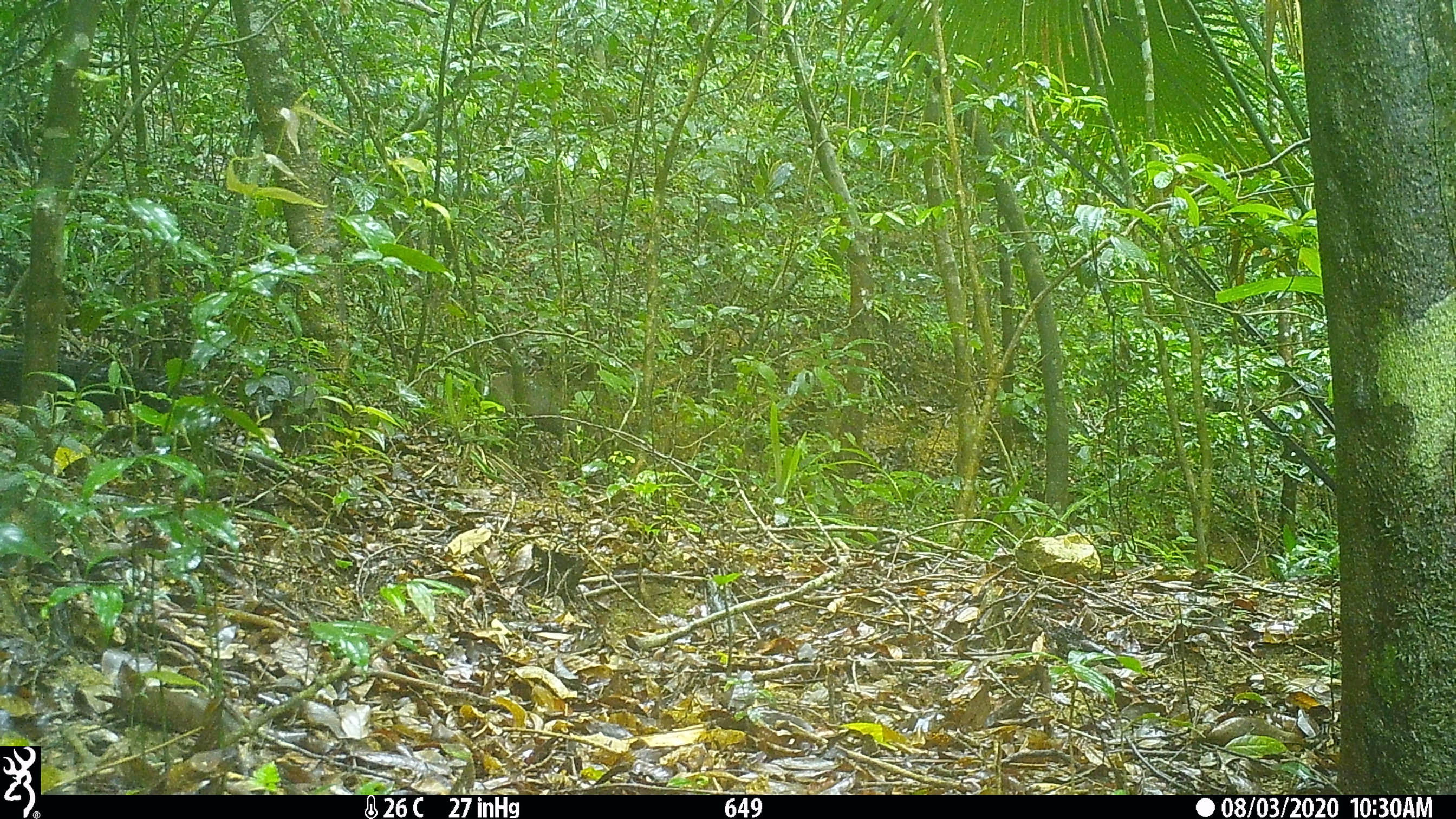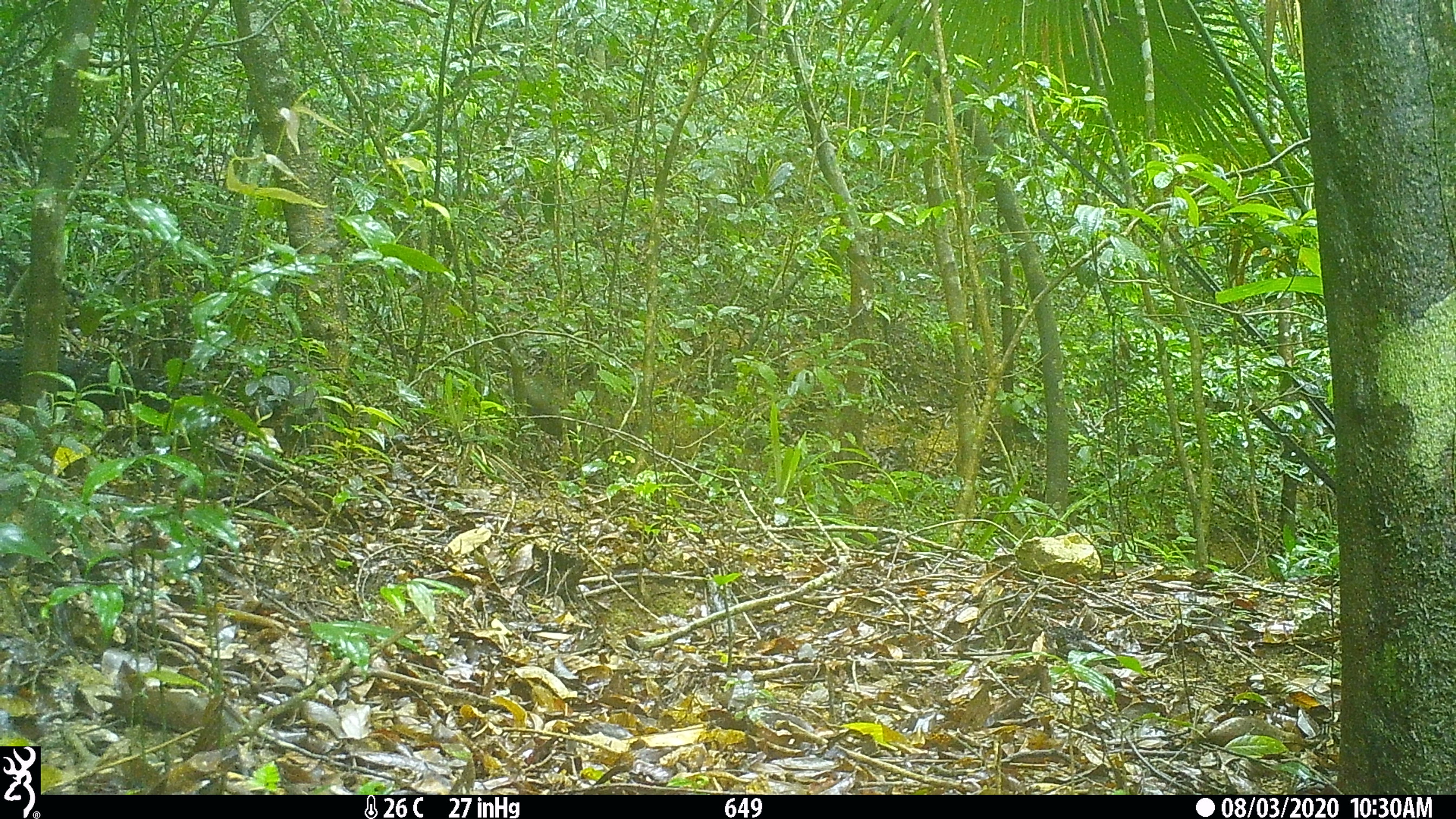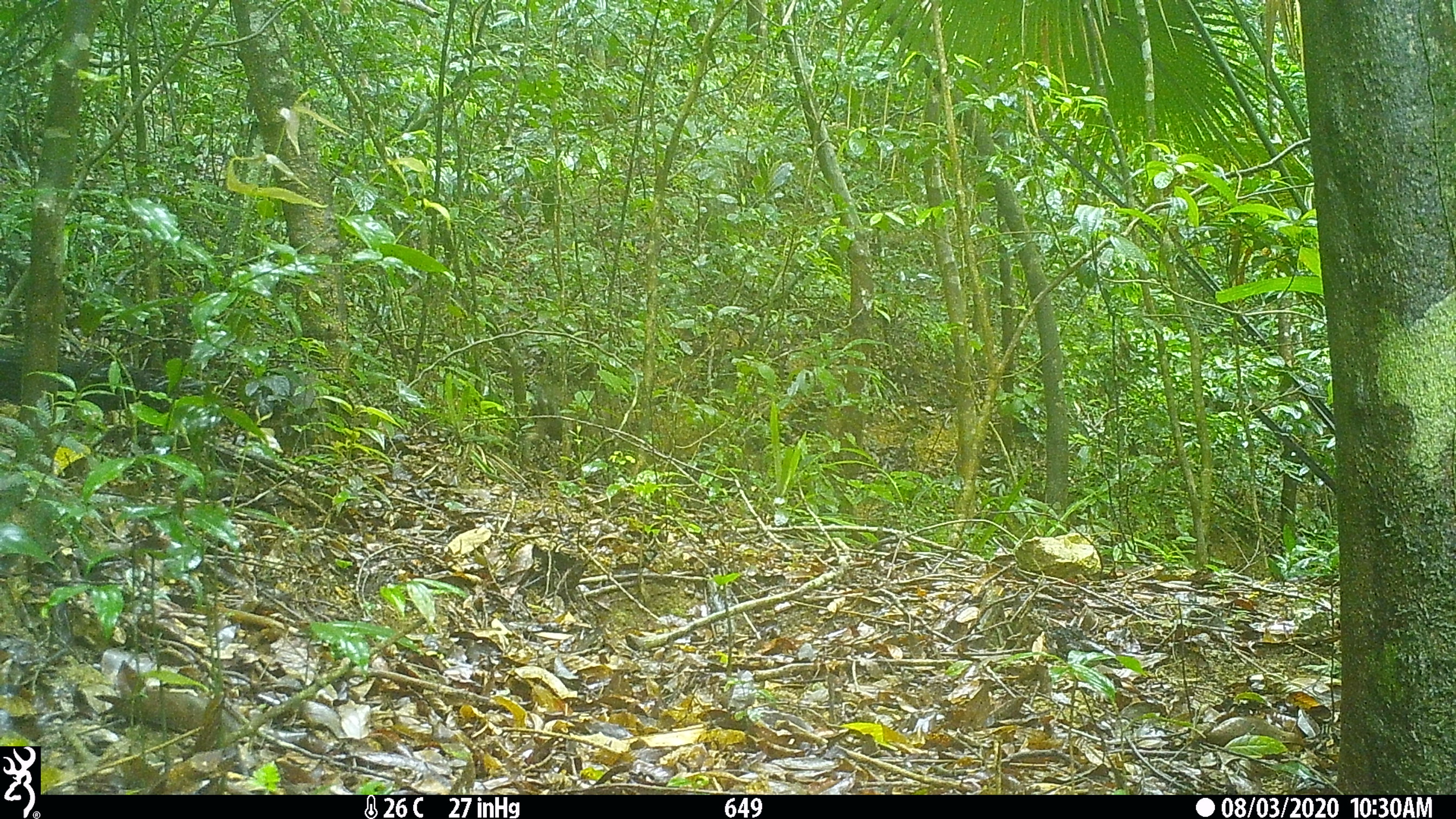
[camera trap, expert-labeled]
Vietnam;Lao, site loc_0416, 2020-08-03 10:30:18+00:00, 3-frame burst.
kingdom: Animalia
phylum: Chordata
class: Mammalia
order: Artiodactyla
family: Cervidae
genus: Muntiacus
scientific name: Muntiacus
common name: muntjacs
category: unidentified muntjac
Unidentified muntjac (muntjacs) (Muntiacus). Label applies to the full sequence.